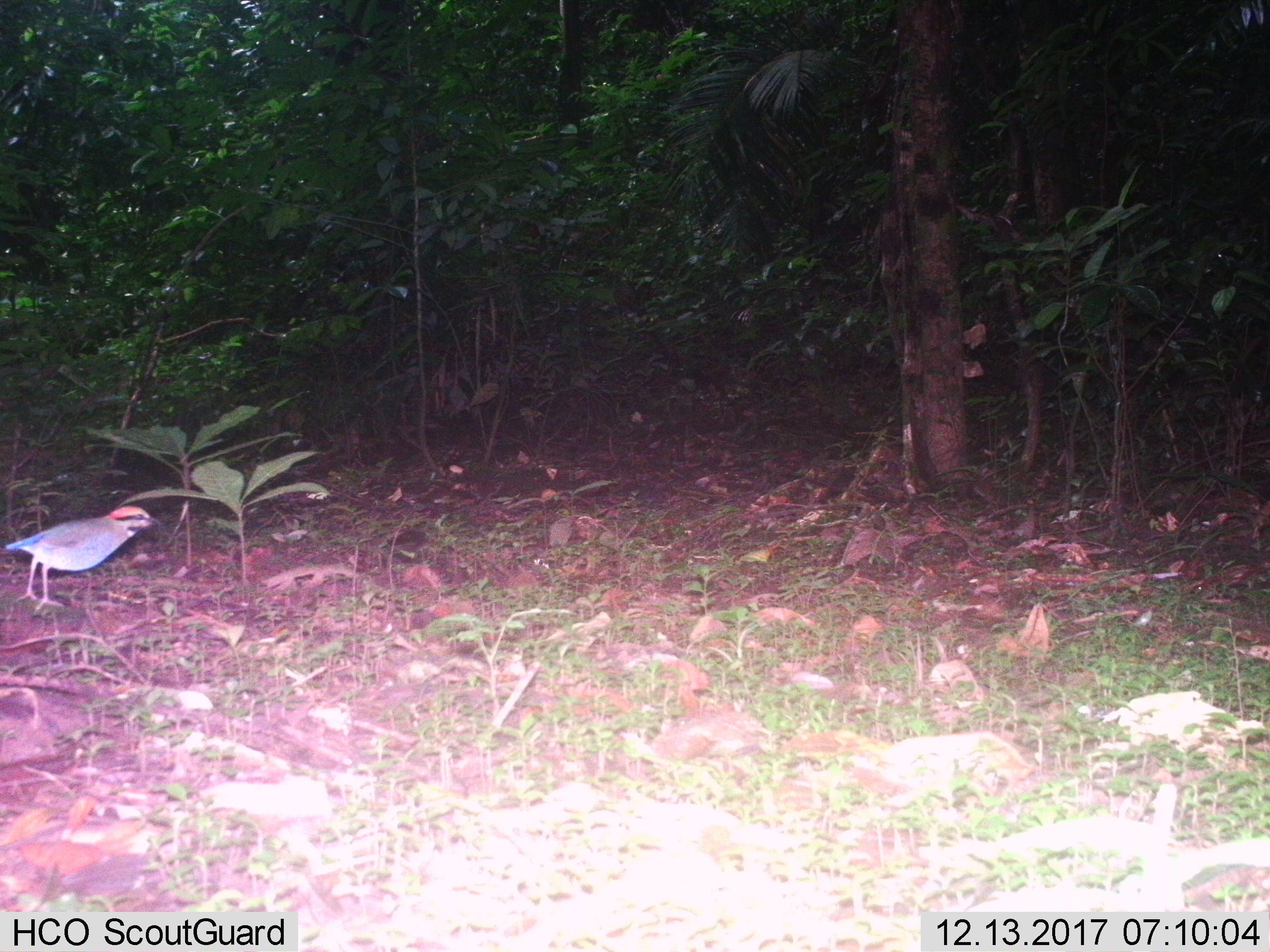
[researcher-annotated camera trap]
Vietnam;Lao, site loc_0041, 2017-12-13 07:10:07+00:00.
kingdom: Animalia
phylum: Chordata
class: Aves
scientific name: Aves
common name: bird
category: unidentified bird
Unidentified bird (bird) (Aves). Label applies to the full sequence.